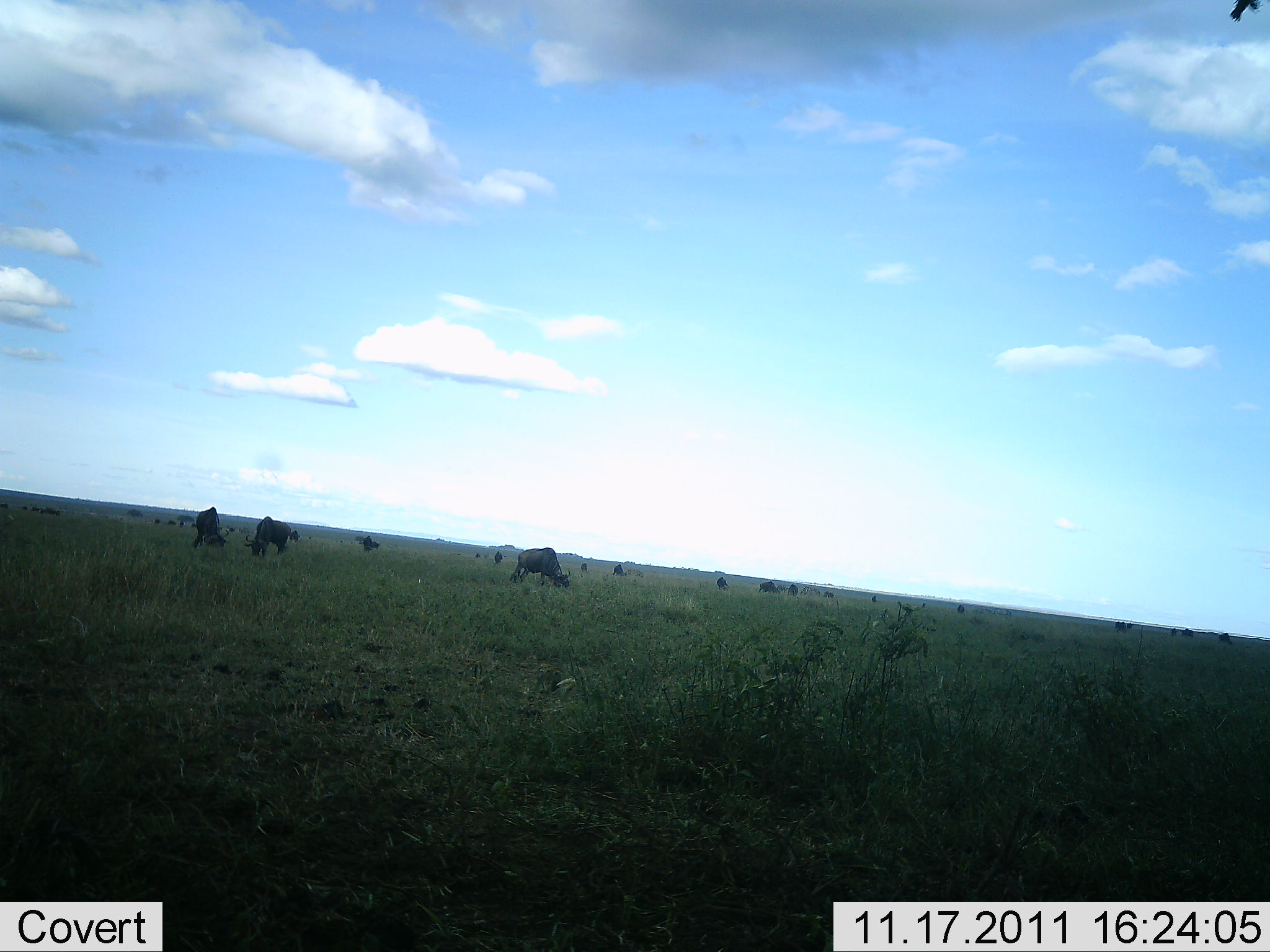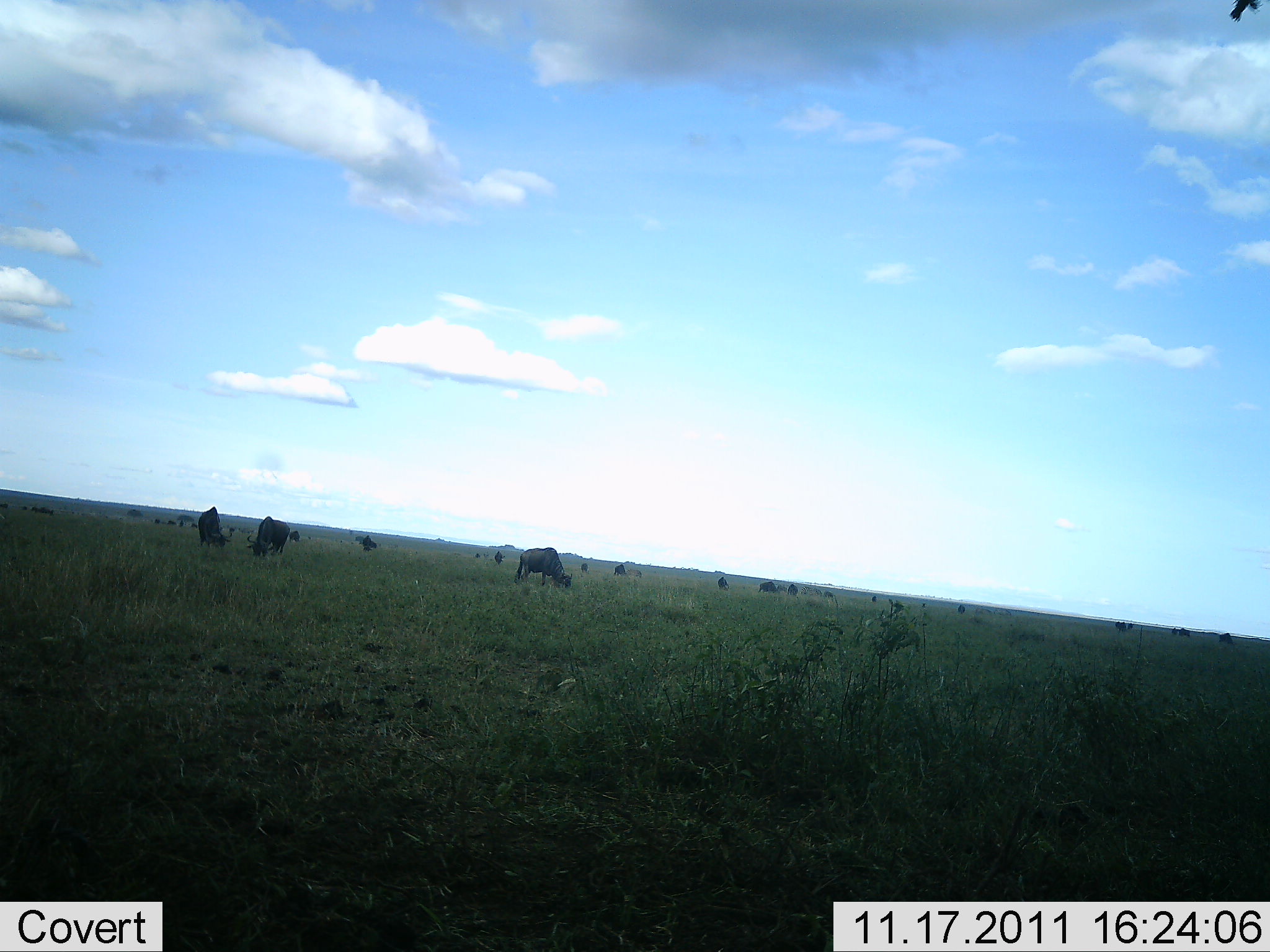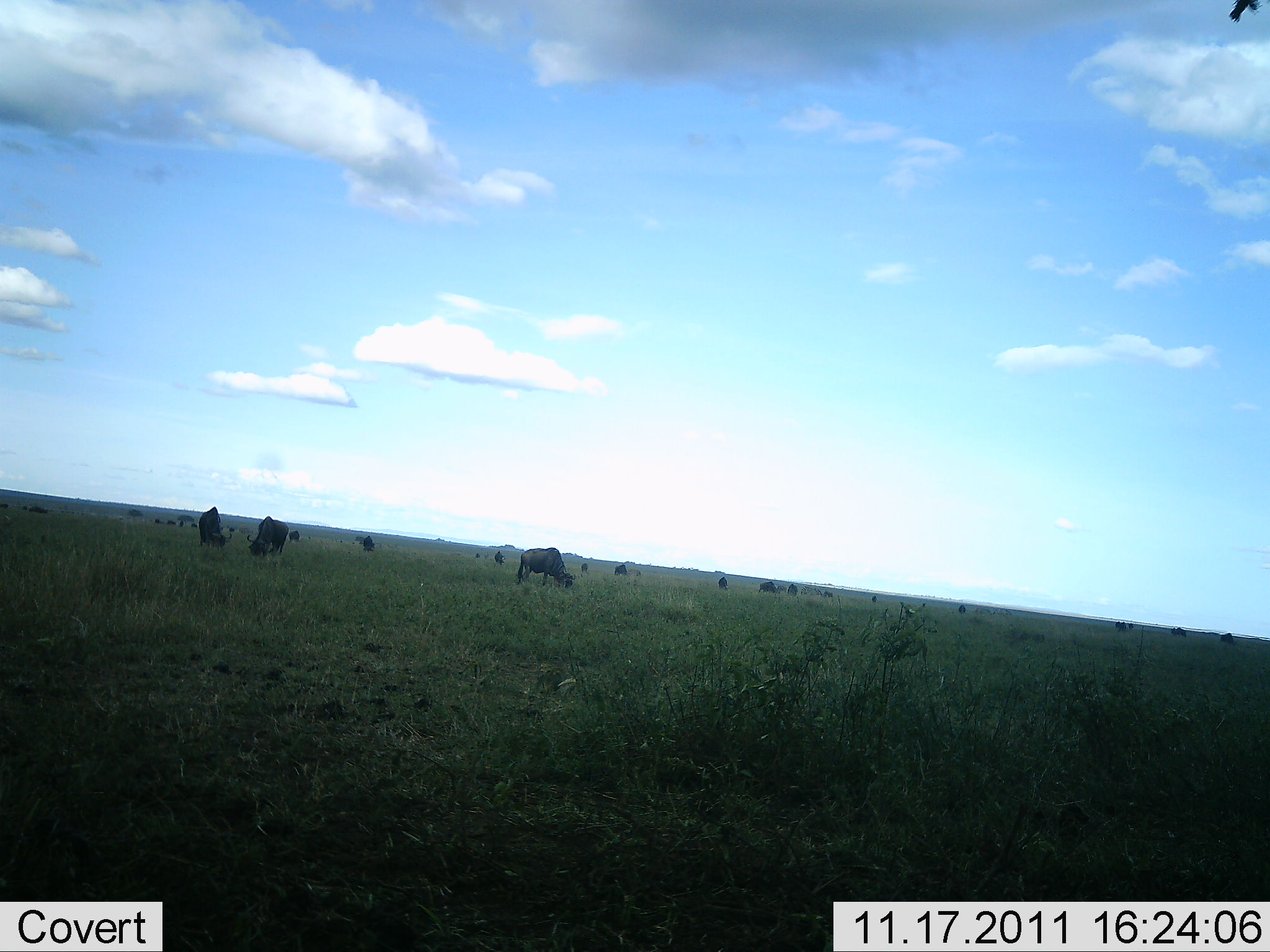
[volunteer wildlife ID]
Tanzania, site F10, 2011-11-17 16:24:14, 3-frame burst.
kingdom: Animalia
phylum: Chordata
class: Mammalia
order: Artiodactyla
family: Bovidae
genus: Connochaetes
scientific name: Connochaetes taurinus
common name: blue wildebeest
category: wildebeest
Wildebeest (blue wildebeest) (Connochaetes taurinus), count 11-50. Behavior (volunteer vote fractions): standing 25%, resting 8%, moving 33%, interacting 8%. Young present (vote fraction): 0%. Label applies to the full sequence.